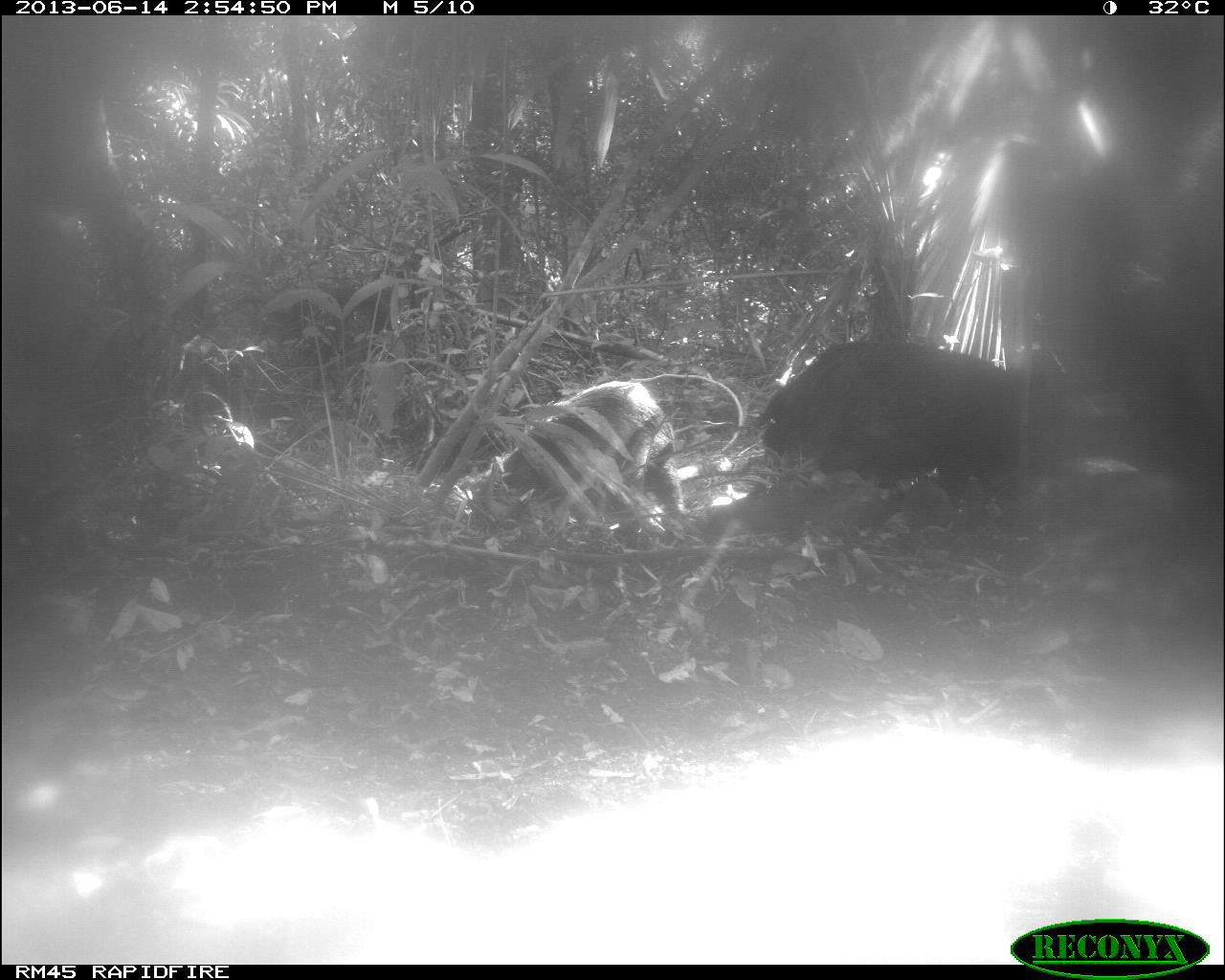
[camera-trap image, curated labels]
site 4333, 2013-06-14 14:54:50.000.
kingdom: Animalia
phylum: Chordata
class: Mammalia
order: Artiodactyla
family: Tayassuidae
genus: Tayassu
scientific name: Tayassu pecari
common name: white-lipped peccary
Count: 2.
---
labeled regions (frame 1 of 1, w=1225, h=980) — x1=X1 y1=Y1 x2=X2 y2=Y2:
tayassu pecari: x1=759 y1=334 x2=1035 y2=504; x1=474 y1=376 x2=688 y2=523